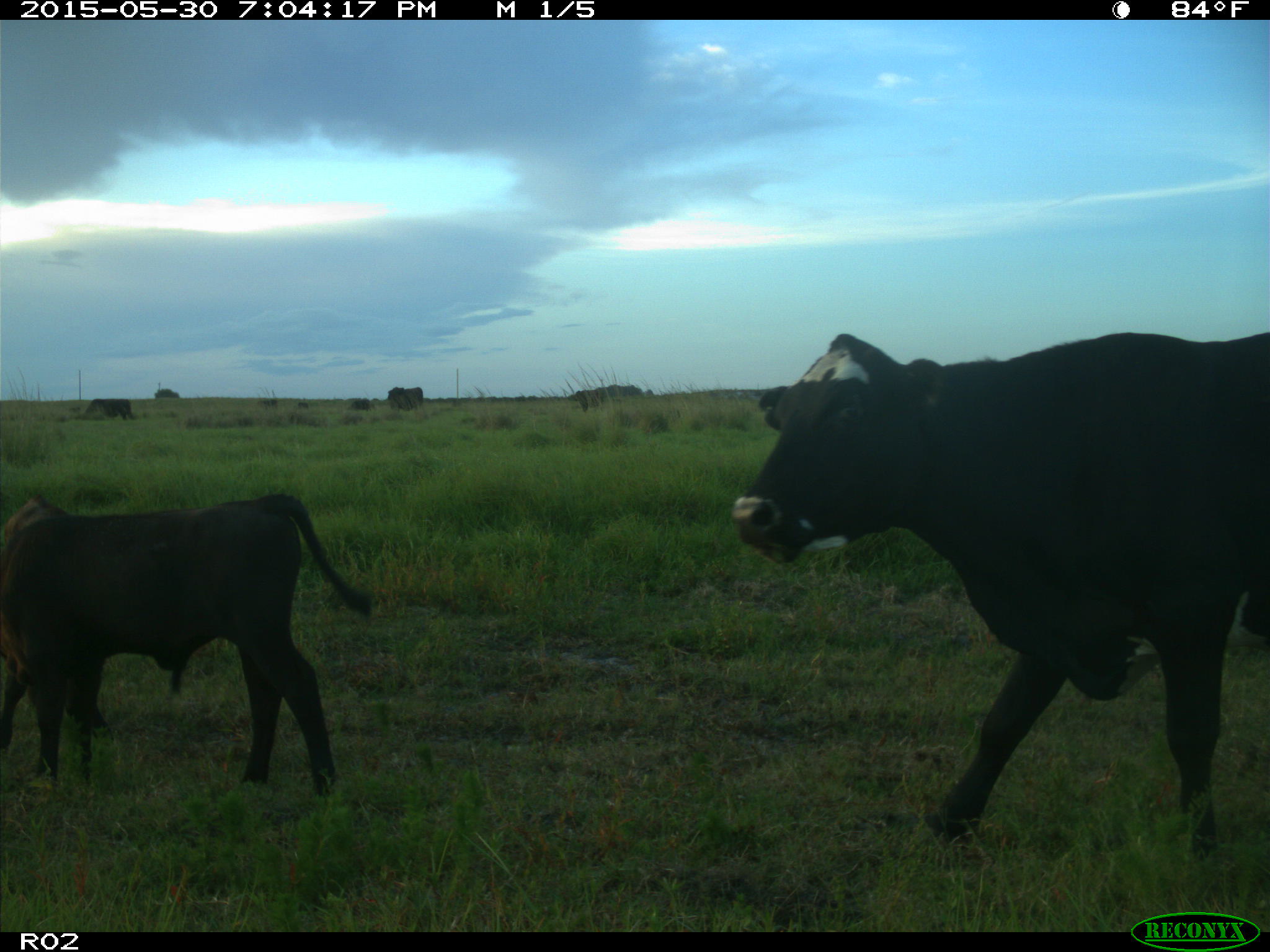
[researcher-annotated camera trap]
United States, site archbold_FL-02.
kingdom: Animalia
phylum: Chordata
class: Mammalia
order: Artiodactyla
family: Bovidae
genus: Bos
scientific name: Bos taurus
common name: domestic cow